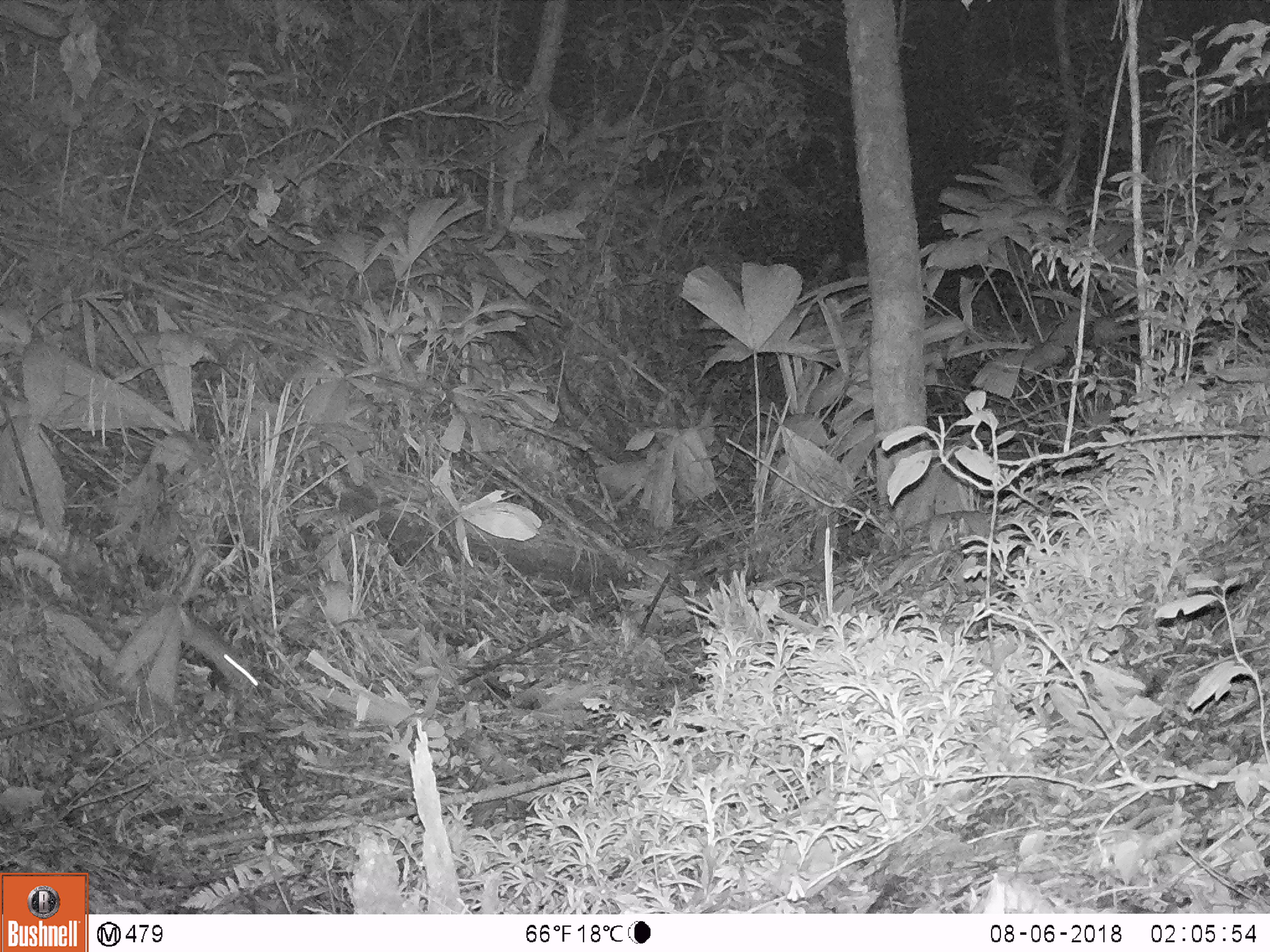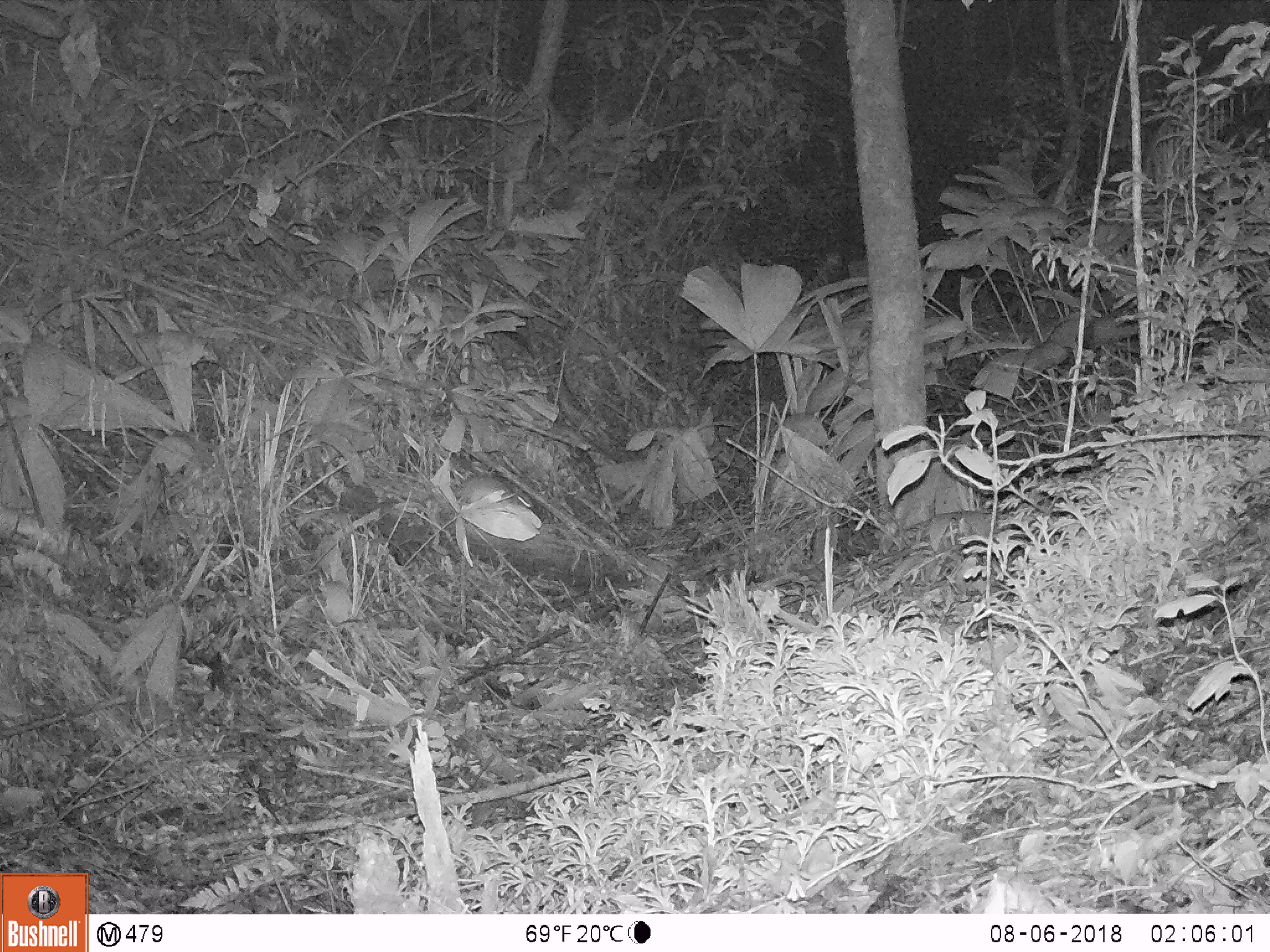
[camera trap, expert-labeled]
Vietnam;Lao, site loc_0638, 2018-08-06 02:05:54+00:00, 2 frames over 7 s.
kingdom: Animalia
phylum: Chordata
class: Mammalia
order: Rodentia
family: Muridae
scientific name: Muridae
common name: old-world mice and rats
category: unidentified murid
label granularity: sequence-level